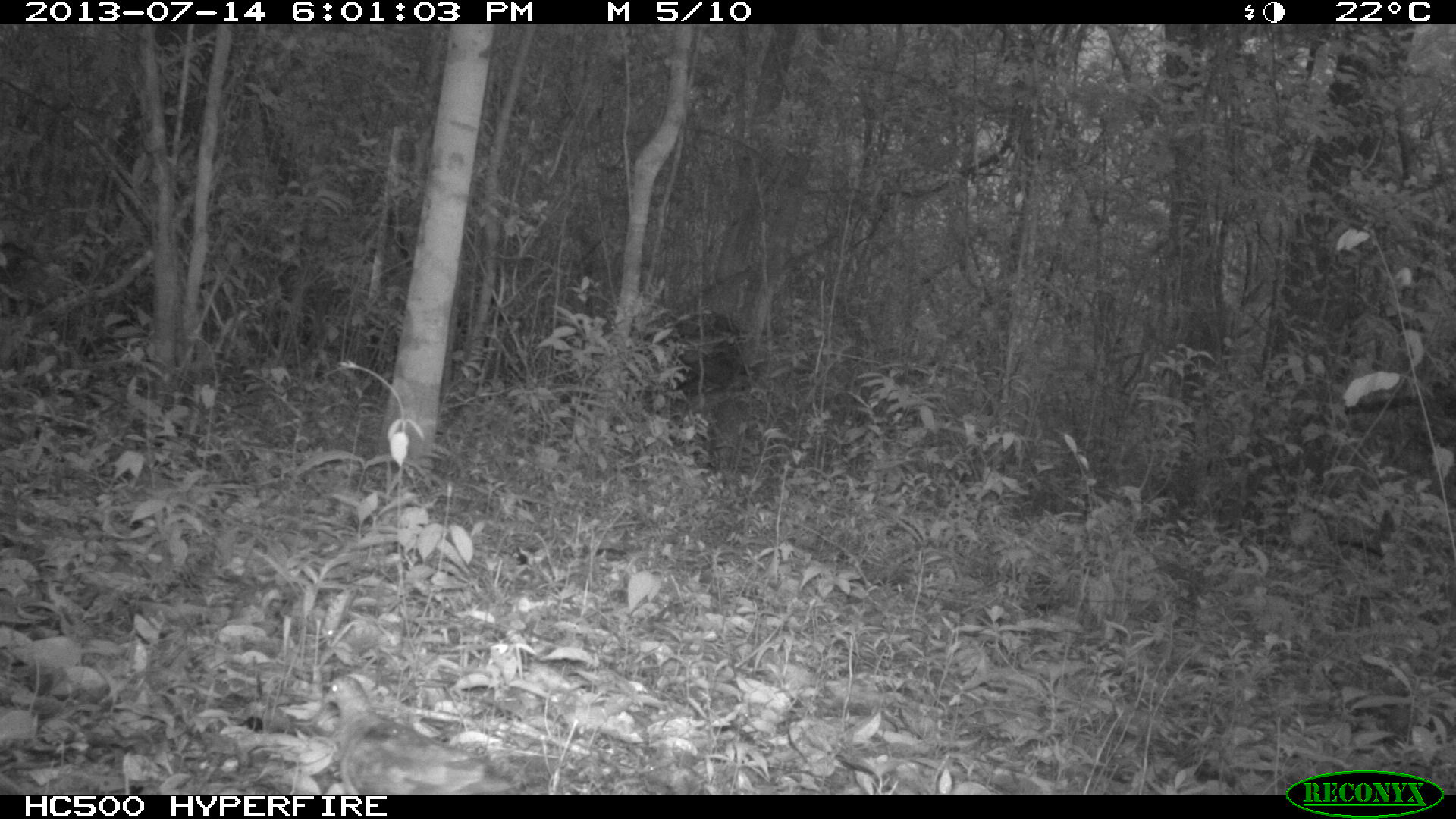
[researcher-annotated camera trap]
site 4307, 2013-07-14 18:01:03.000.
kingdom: Animalia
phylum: Chordata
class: Aves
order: Columbiformes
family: Columbidae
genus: Geotrygon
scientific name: Geotrygon montana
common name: ruddy quail-dove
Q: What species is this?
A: Geotrygon montana (ruddy quail-dove).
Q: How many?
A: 1.